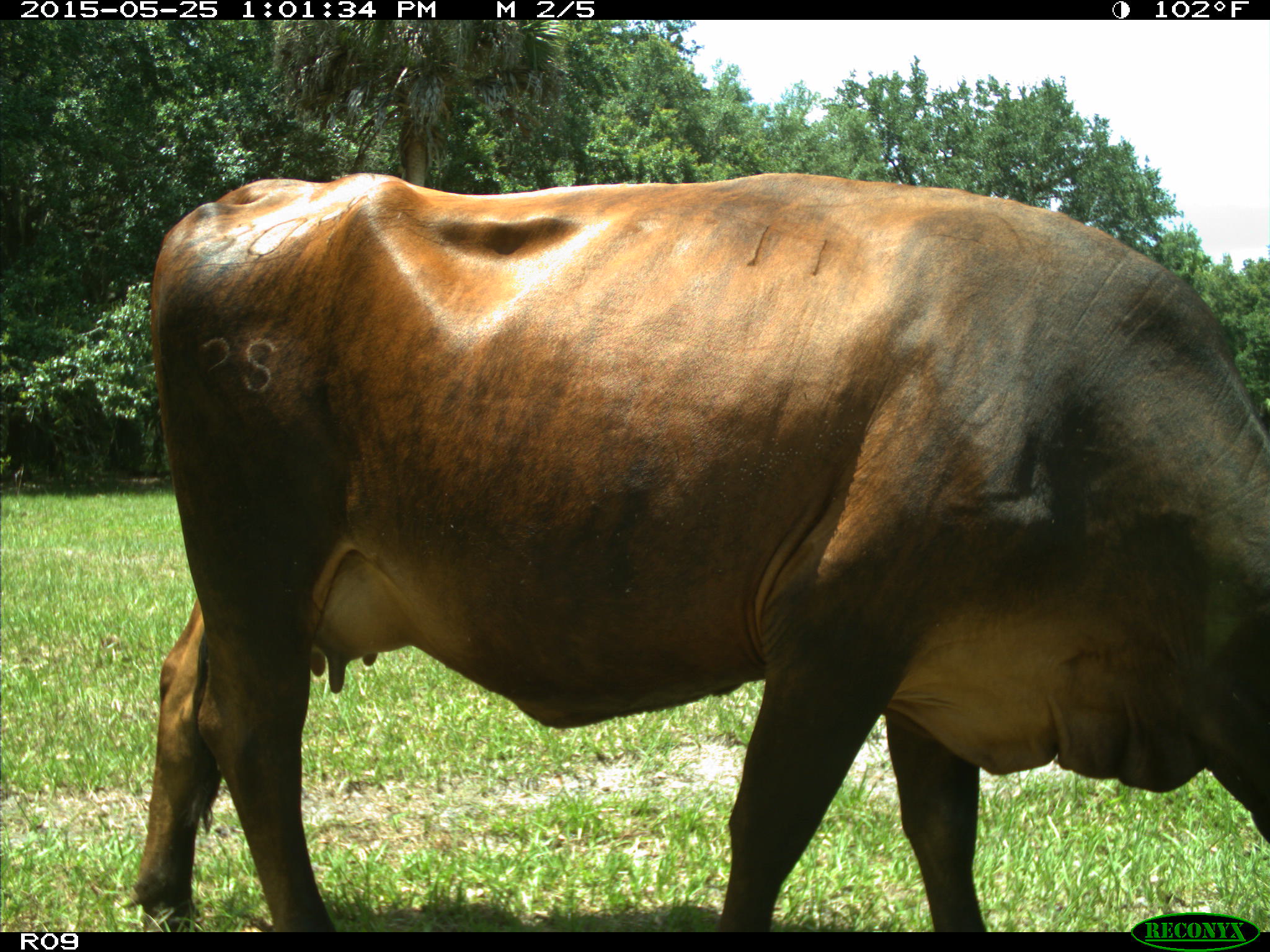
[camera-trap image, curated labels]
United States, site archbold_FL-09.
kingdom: Animalia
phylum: Chordata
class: Mammalia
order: Artiodactyla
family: Bovidae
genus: Bos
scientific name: Bos taurus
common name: domestic cow